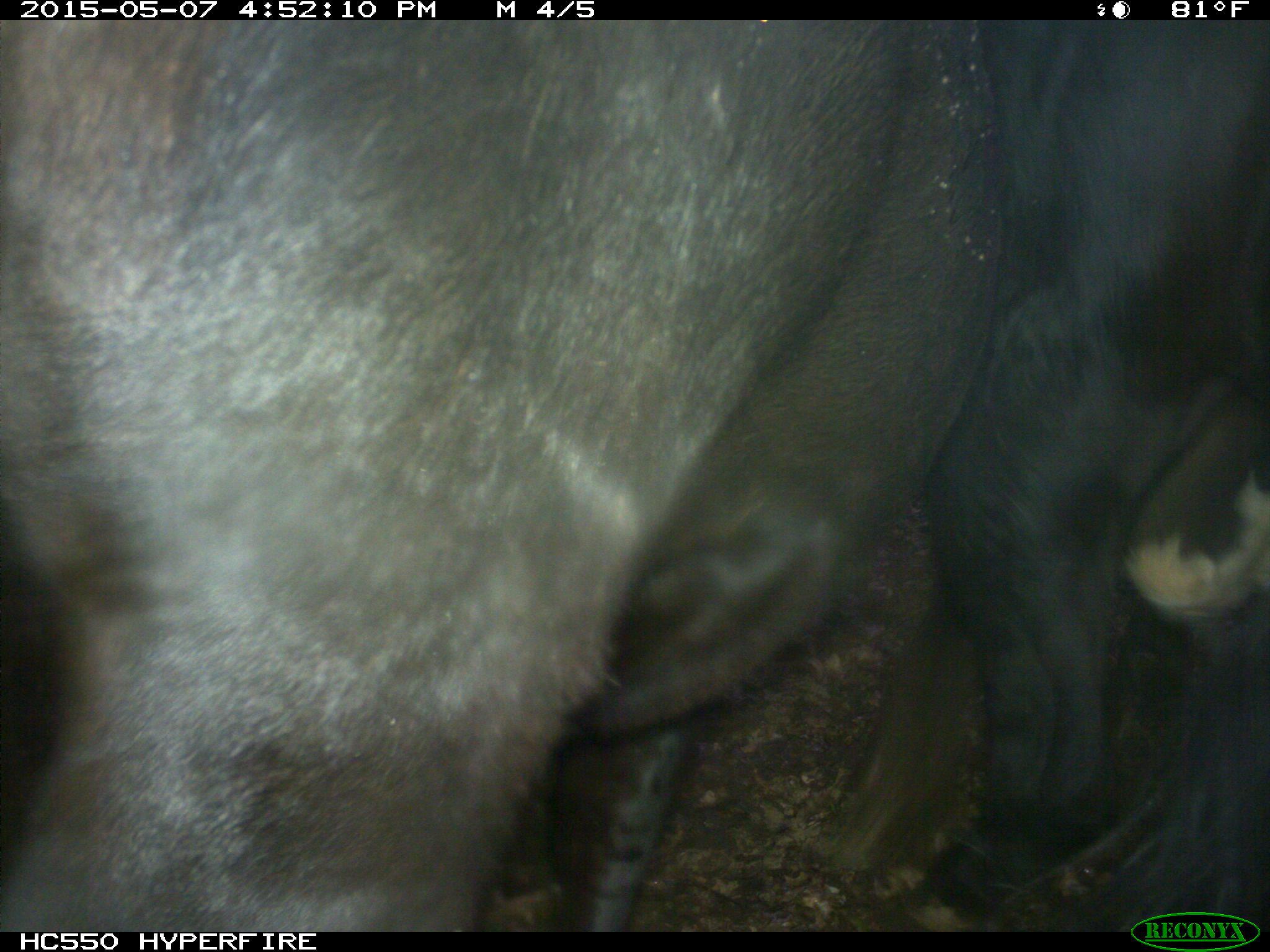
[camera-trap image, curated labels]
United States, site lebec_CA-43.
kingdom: Animalia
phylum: Chordata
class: Mammalia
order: Artiodactyla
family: Bovidae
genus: Bos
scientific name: Bos taurus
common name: domestic cow